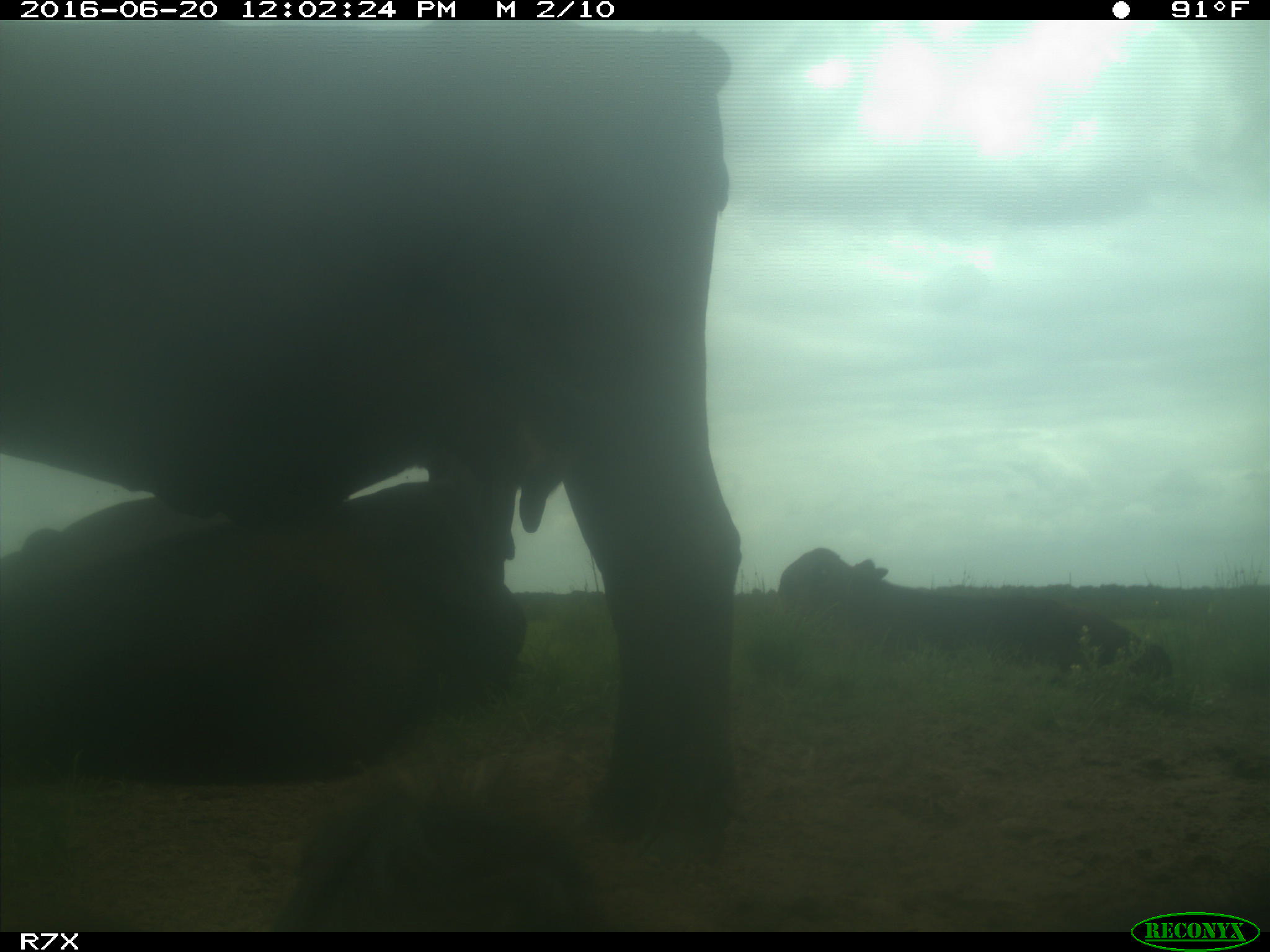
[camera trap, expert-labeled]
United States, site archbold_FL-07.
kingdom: Animalia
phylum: Chordata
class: Mammalia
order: Artiodactyla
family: Bovidae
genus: Bos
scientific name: Bos taurus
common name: domestic cow